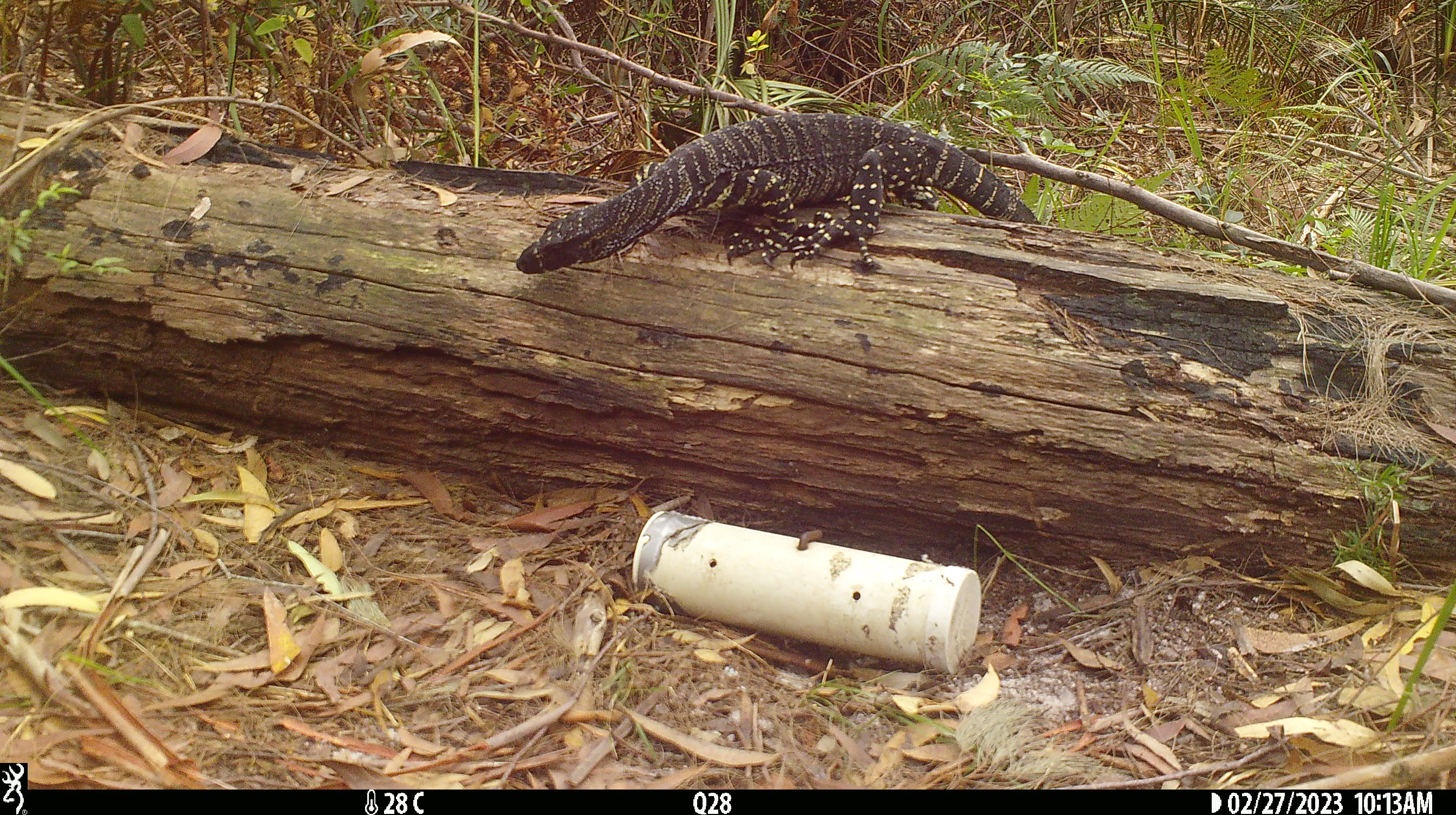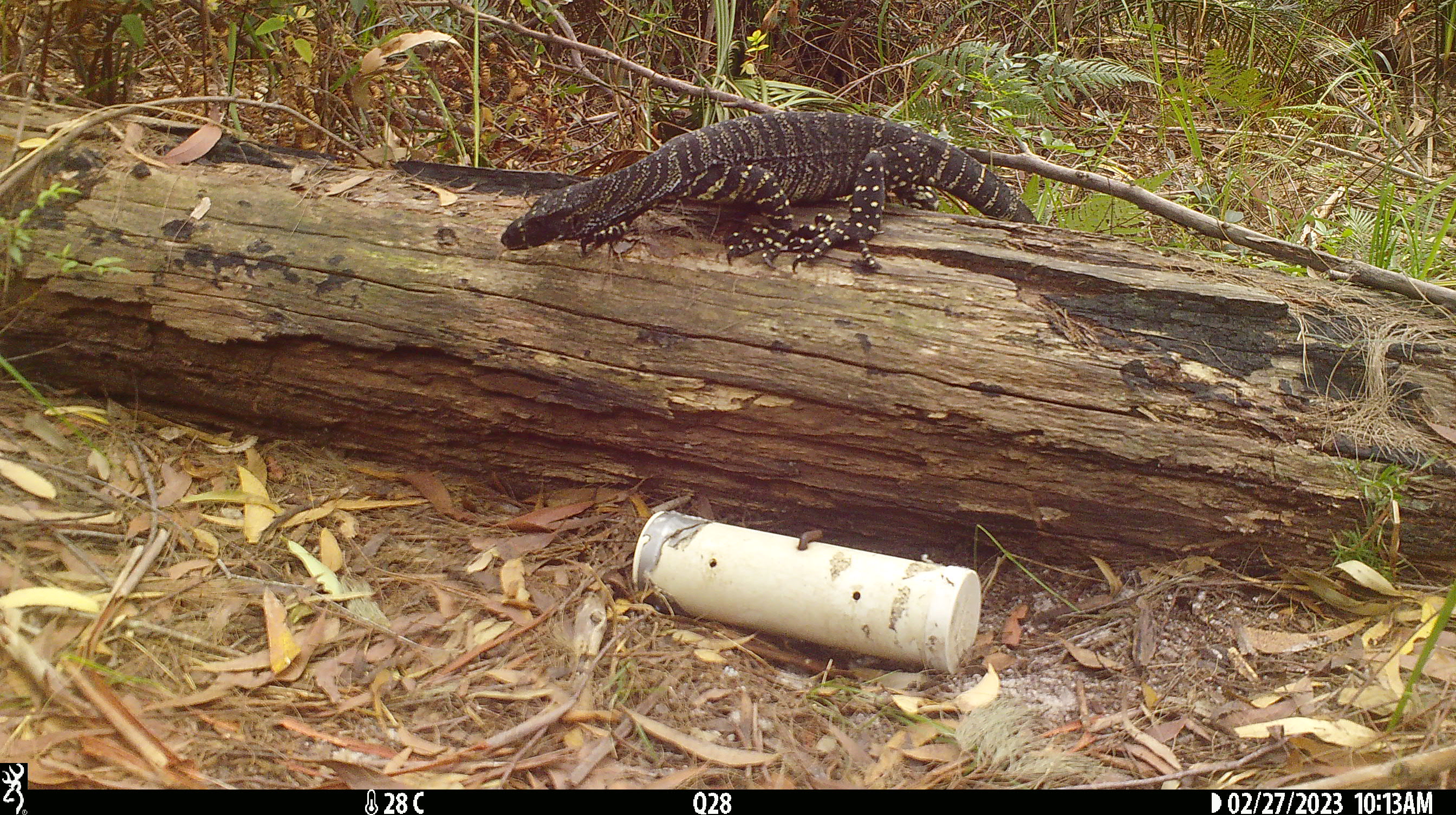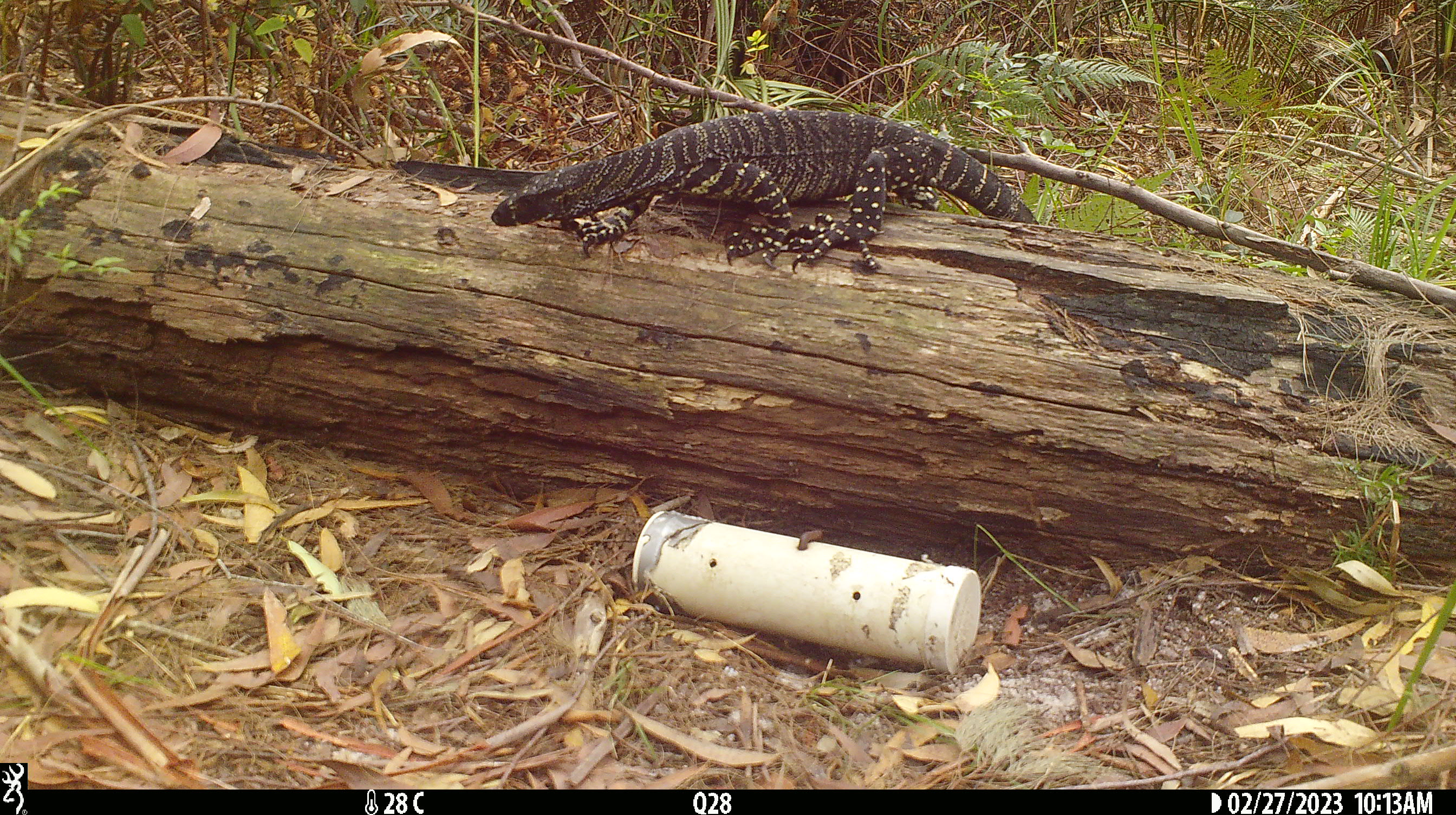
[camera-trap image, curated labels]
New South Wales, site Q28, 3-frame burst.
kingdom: Animalia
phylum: Chordata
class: Reptilia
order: Squamata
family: Varanidae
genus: Varanus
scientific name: Varanus varius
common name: lace monitor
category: goanna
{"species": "goanna (lace monitor) (Varanus varius)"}